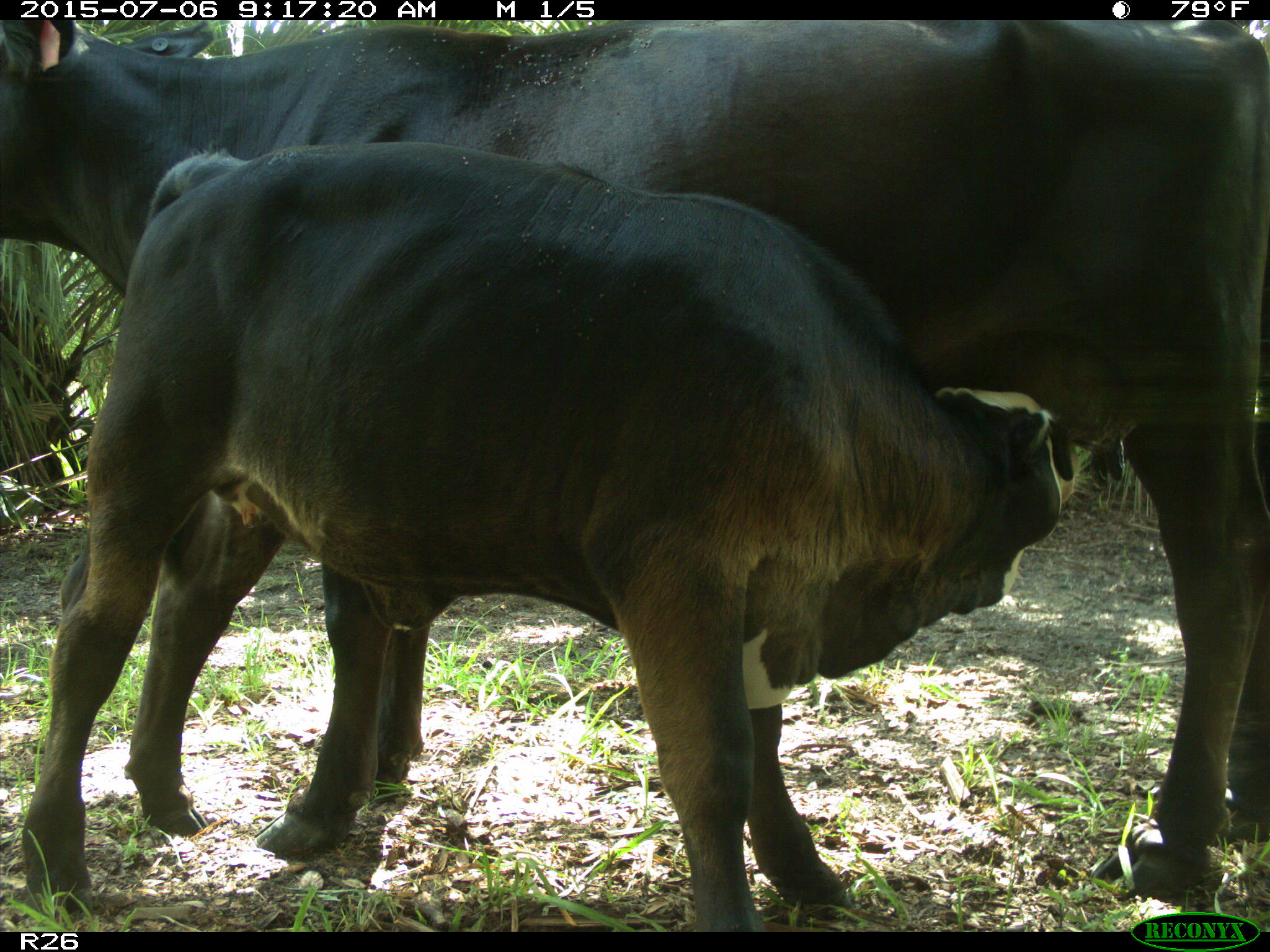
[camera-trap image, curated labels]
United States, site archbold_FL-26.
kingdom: Animalia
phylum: Chordata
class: Mammalia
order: Artiodactyla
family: Bovidae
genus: Bos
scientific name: Bos taurus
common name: domestic cow